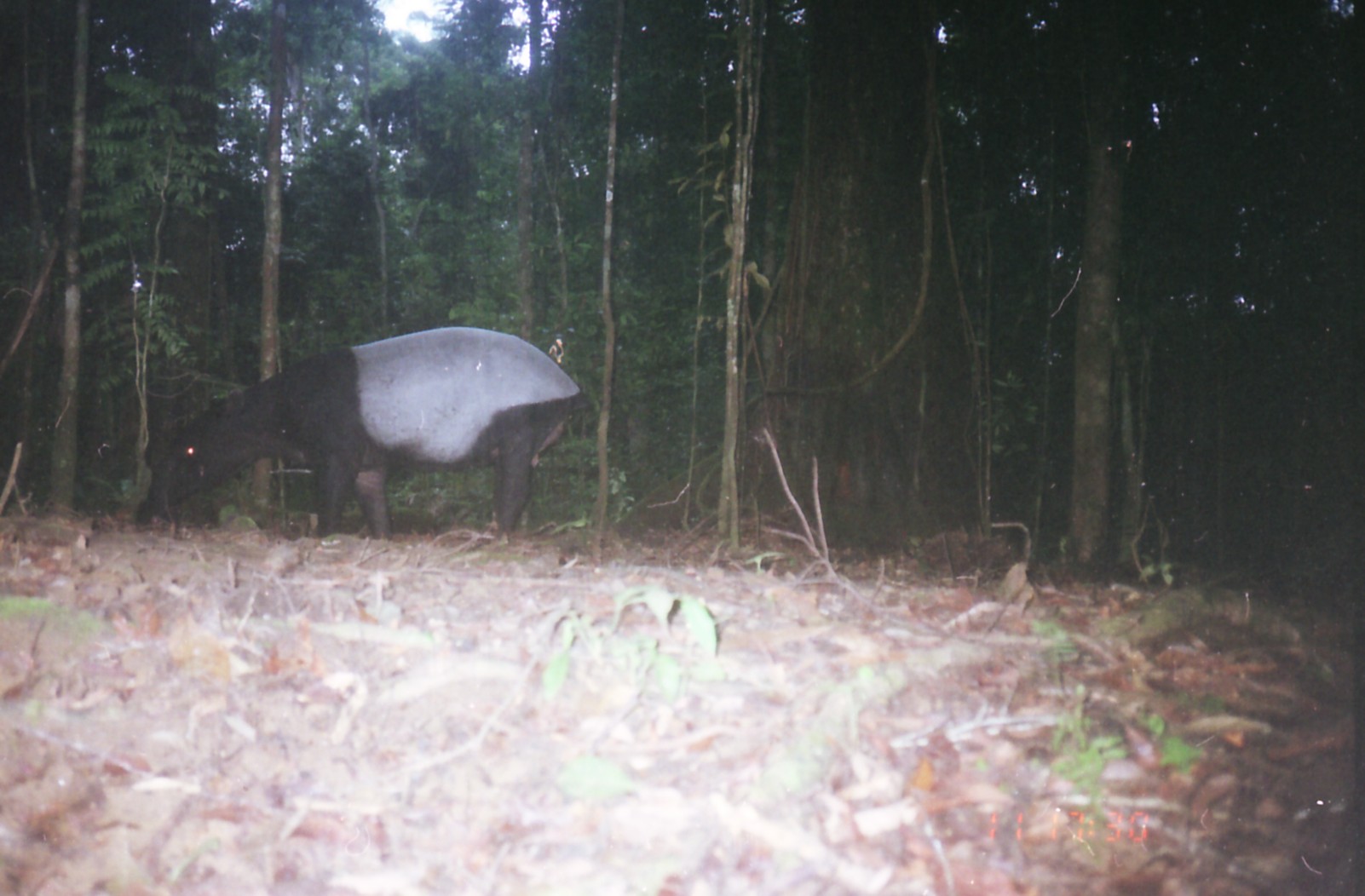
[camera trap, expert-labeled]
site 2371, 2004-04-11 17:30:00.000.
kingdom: Animalia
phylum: Chordata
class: Mammalia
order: Perissodactyla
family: Tapiridae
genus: Tapirus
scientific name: Tapirus indicus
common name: malayan tapir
Tapirus indicus (malayan tapir), count 1.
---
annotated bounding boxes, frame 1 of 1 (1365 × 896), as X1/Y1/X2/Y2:
tapirus indicus: 140/326/596/542